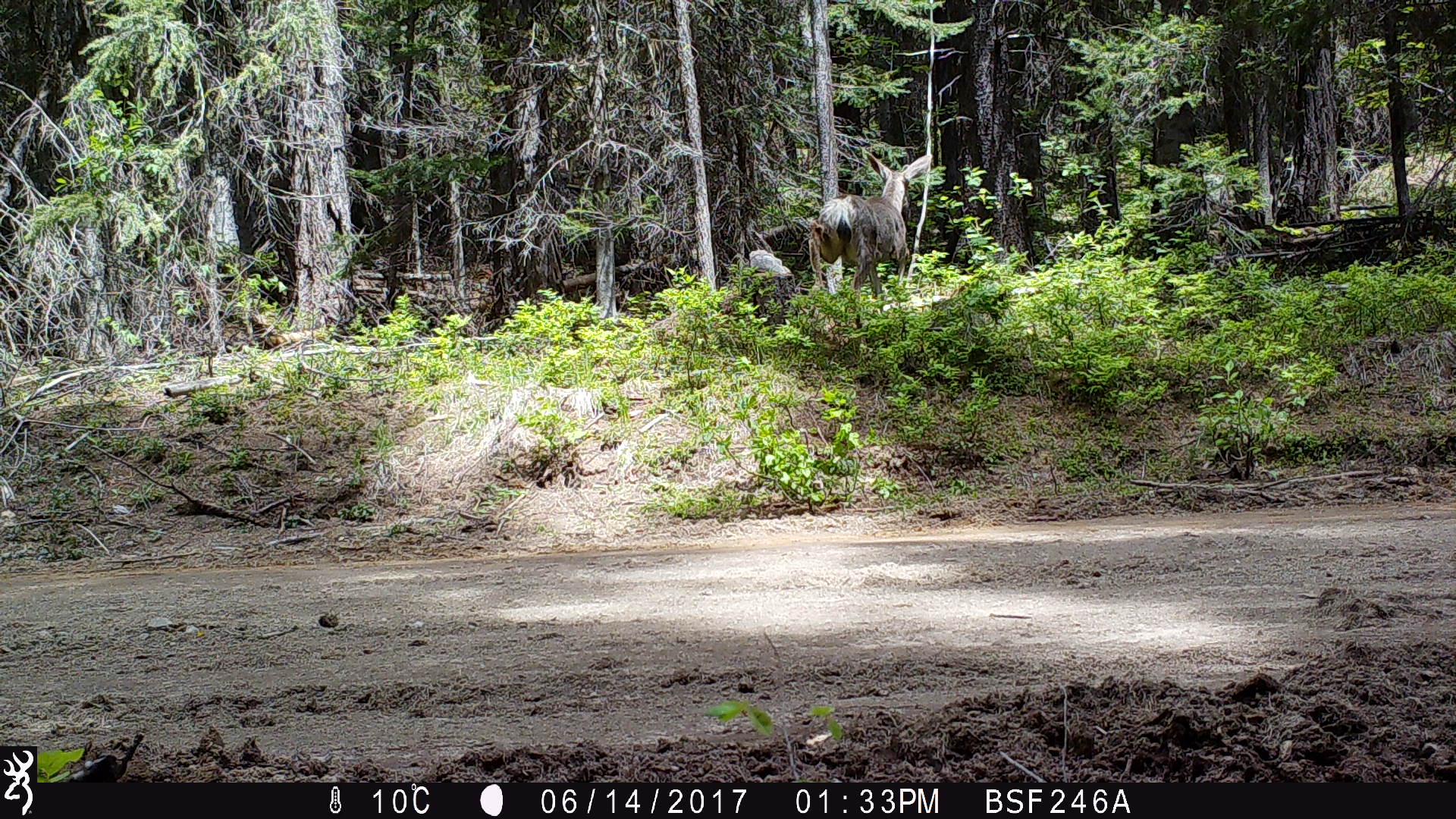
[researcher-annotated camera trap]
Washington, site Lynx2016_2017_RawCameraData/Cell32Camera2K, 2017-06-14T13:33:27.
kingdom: Animalia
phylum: Chordata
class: Mammalia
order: Artiodactyla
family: Cervidae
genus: Odocoileus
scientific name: Odocoileus hemionus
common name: mule deer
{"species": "Odocoileus hemionus (mule deer)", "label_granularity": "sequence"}